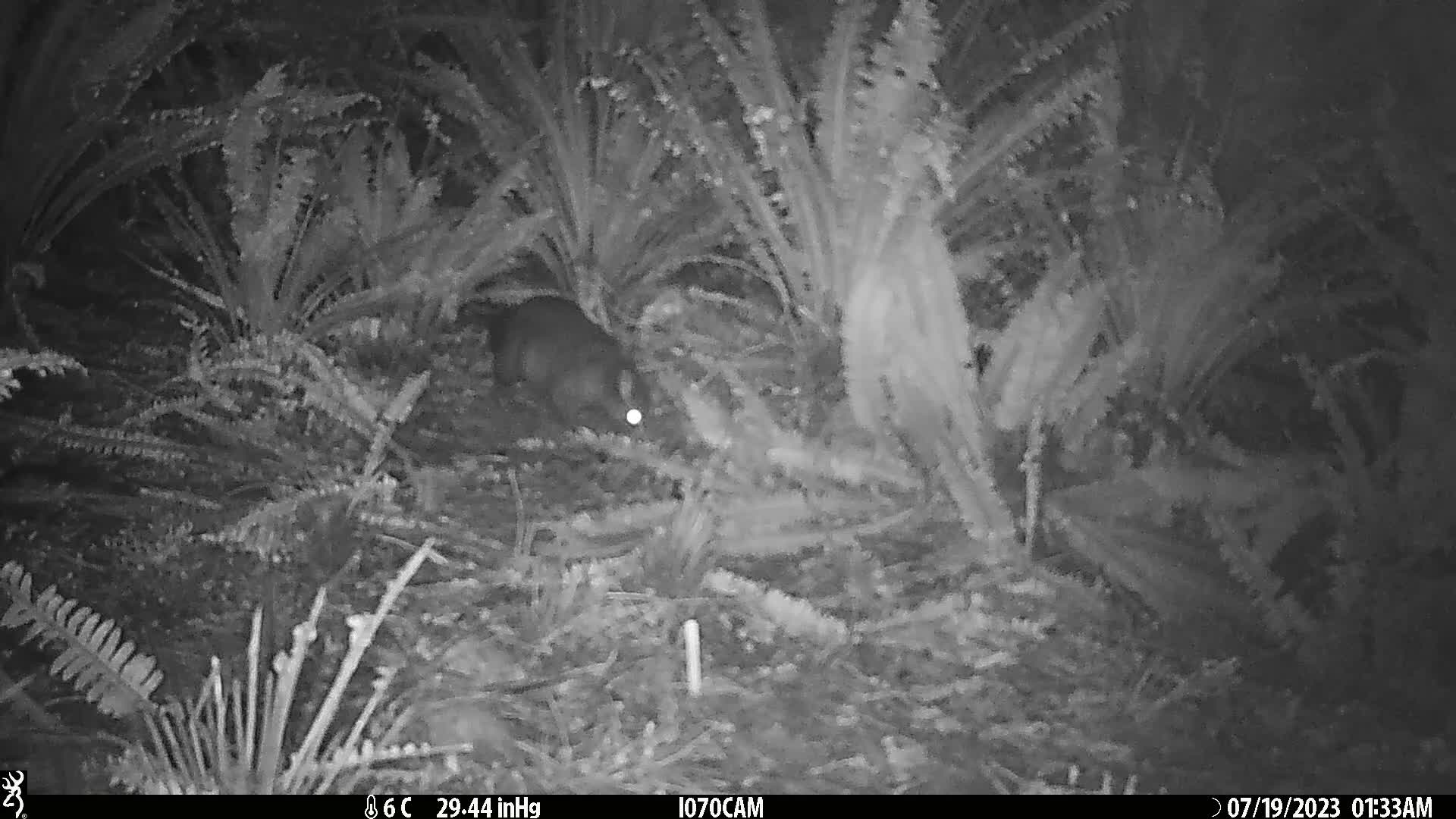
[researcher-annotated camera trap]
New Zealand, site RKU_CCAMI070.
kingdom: Animalia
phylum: Chordata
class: Mammalia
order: Diprotodontia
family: Phalangeridae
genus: Trichosurus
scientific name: Trichosurus vulpecula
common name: common brushtail possum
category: possum